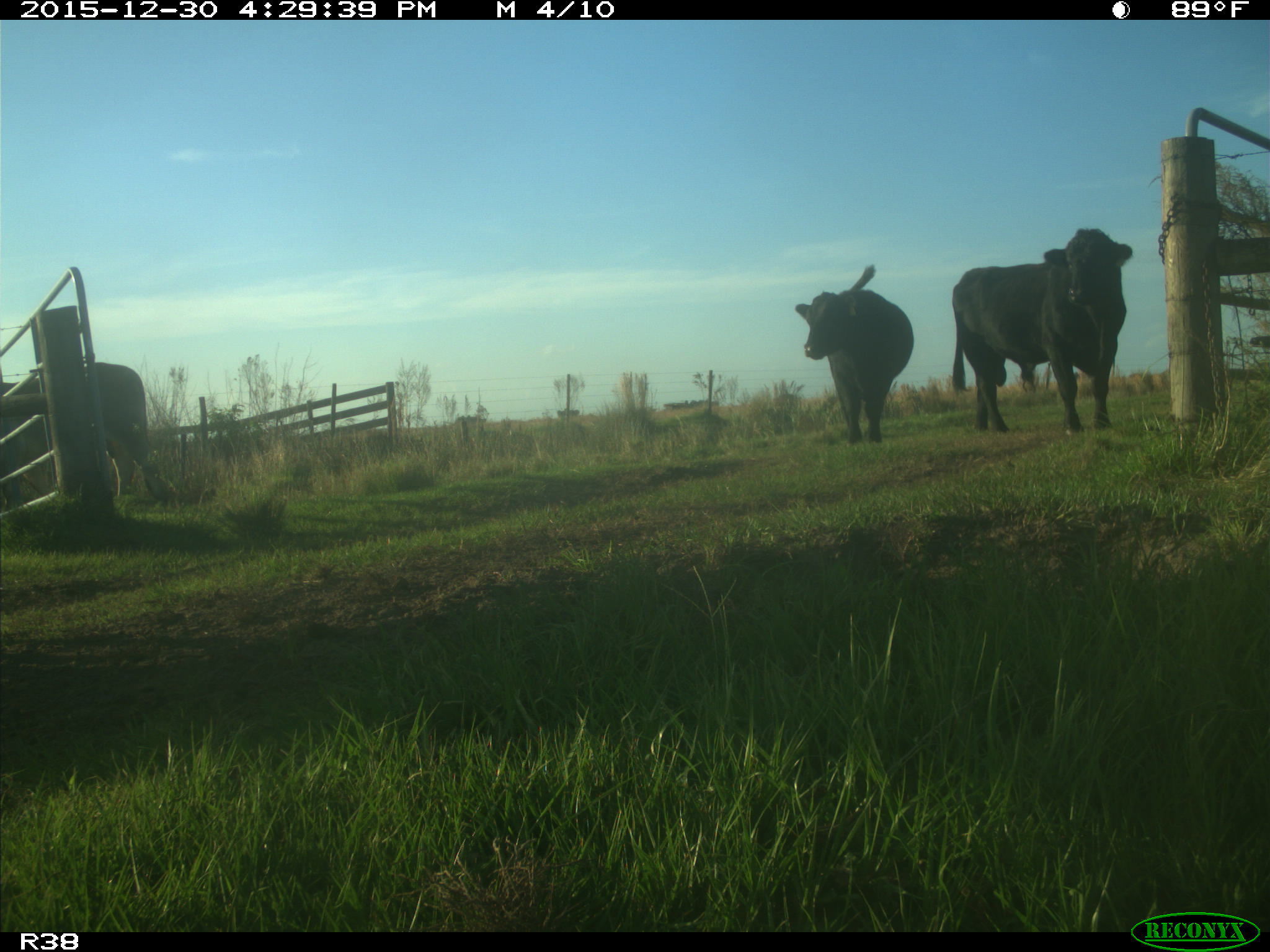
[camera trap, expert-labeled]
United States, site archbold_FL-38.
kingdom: Animalia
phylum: Chordata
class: Mammalia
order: Artiodactyla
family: Bovidae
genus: Bos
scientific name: Bos taurus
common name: domestic cow